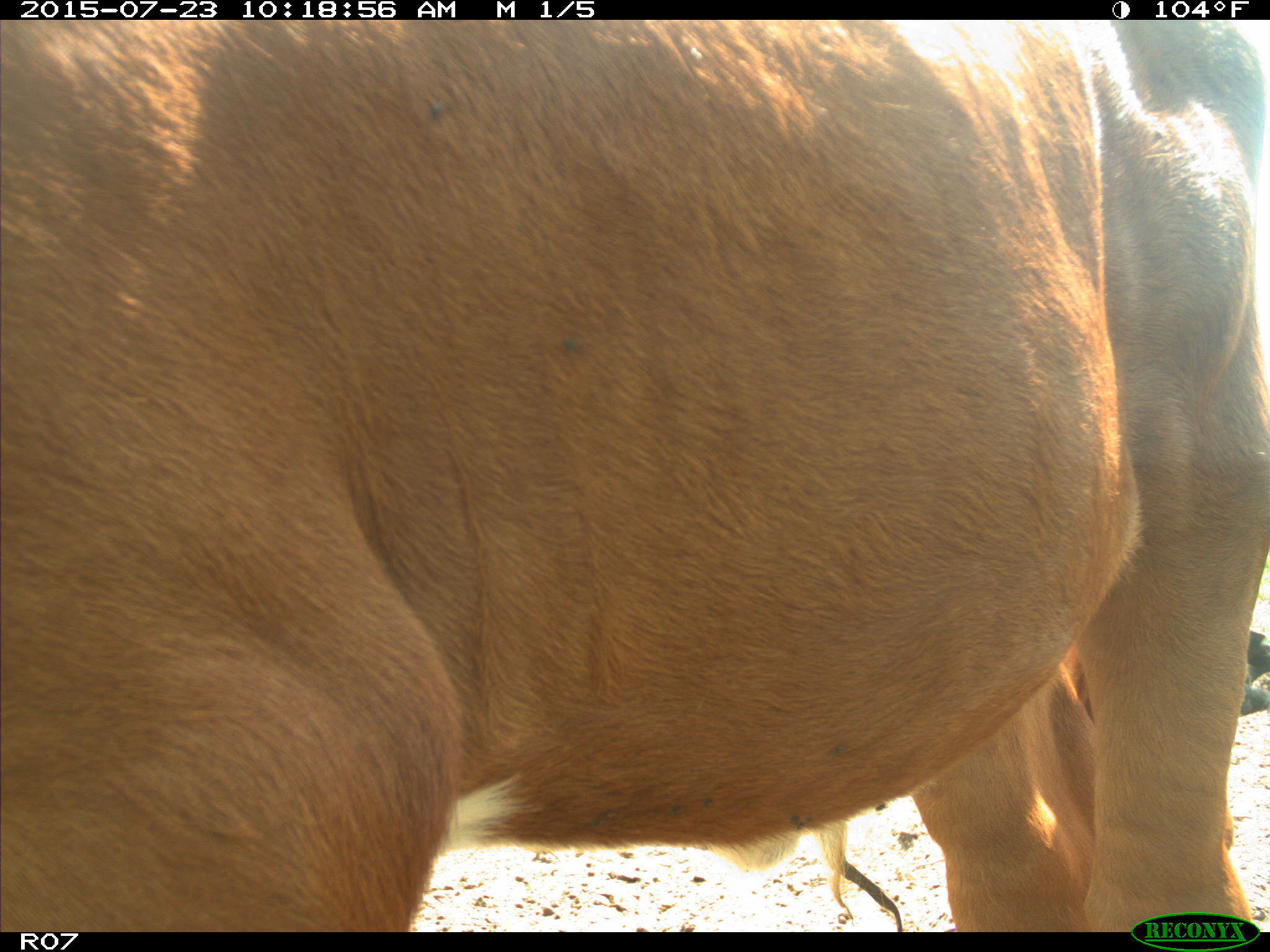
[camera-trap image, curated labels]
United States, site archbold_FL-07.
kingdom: Animalia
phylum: Chordata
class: Mammalia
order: Artiodactyla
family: Bovidae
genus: Bos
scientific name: Bos taurus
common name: domestic cow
Bos taurus (domestic cow).